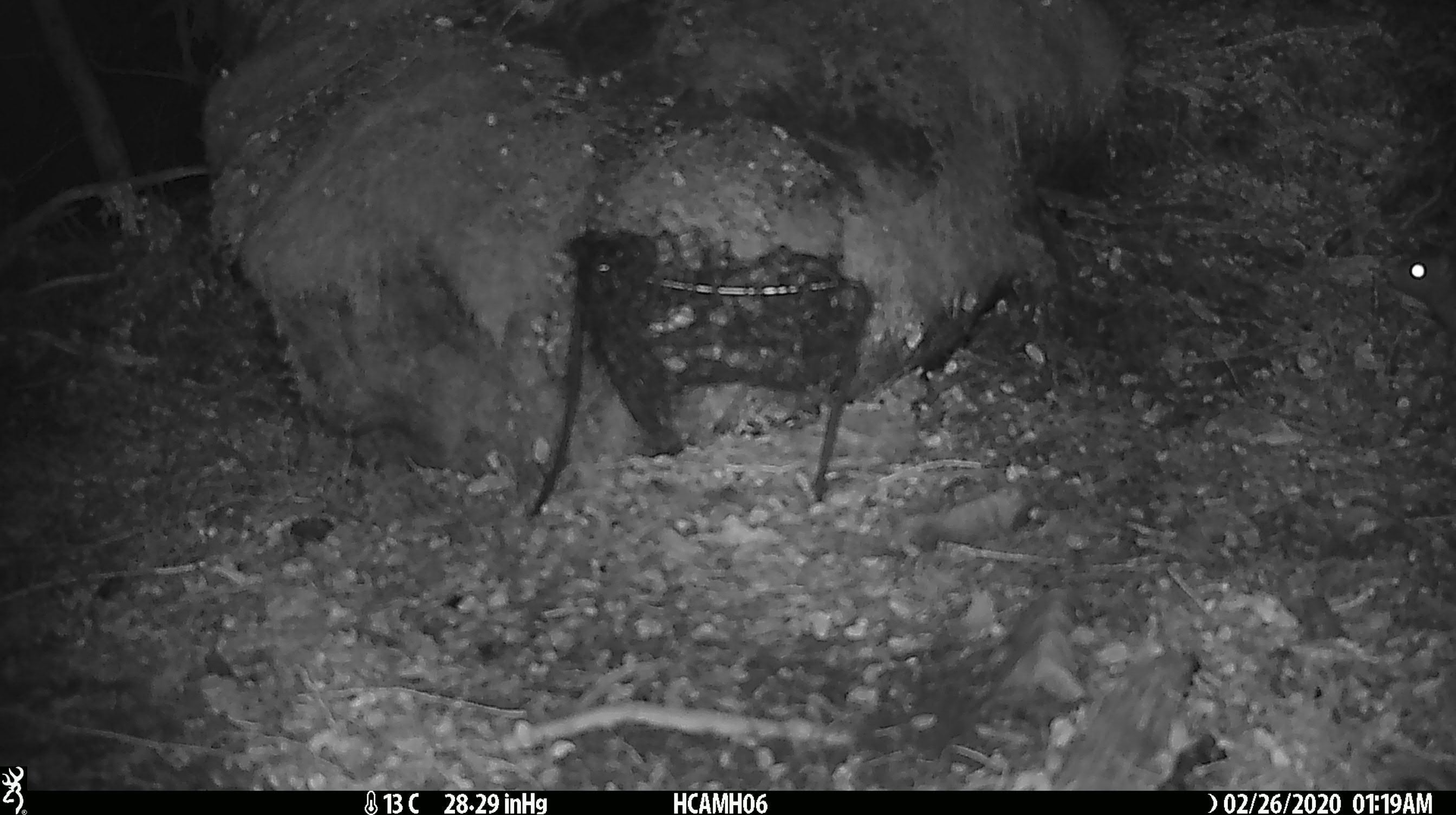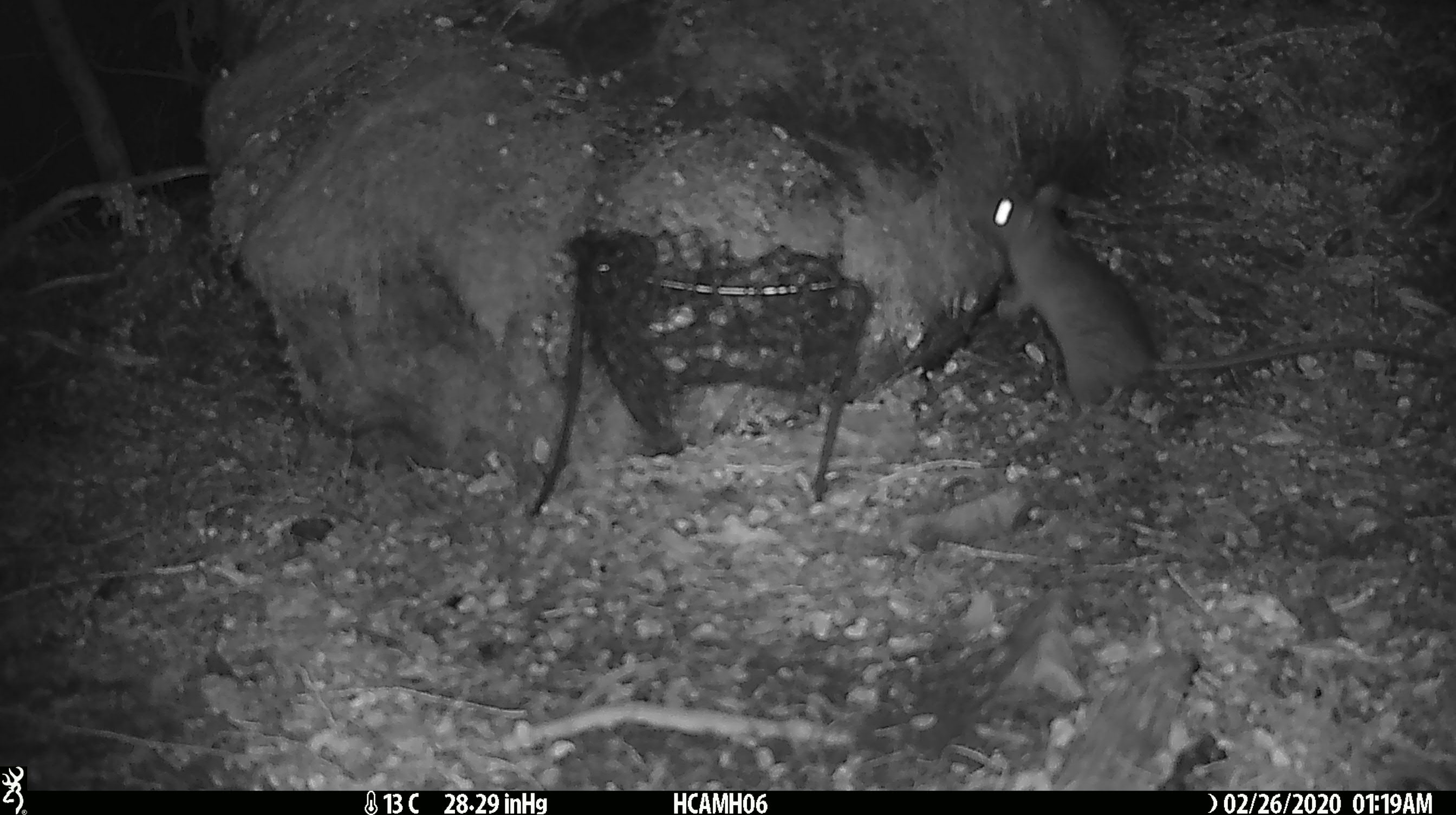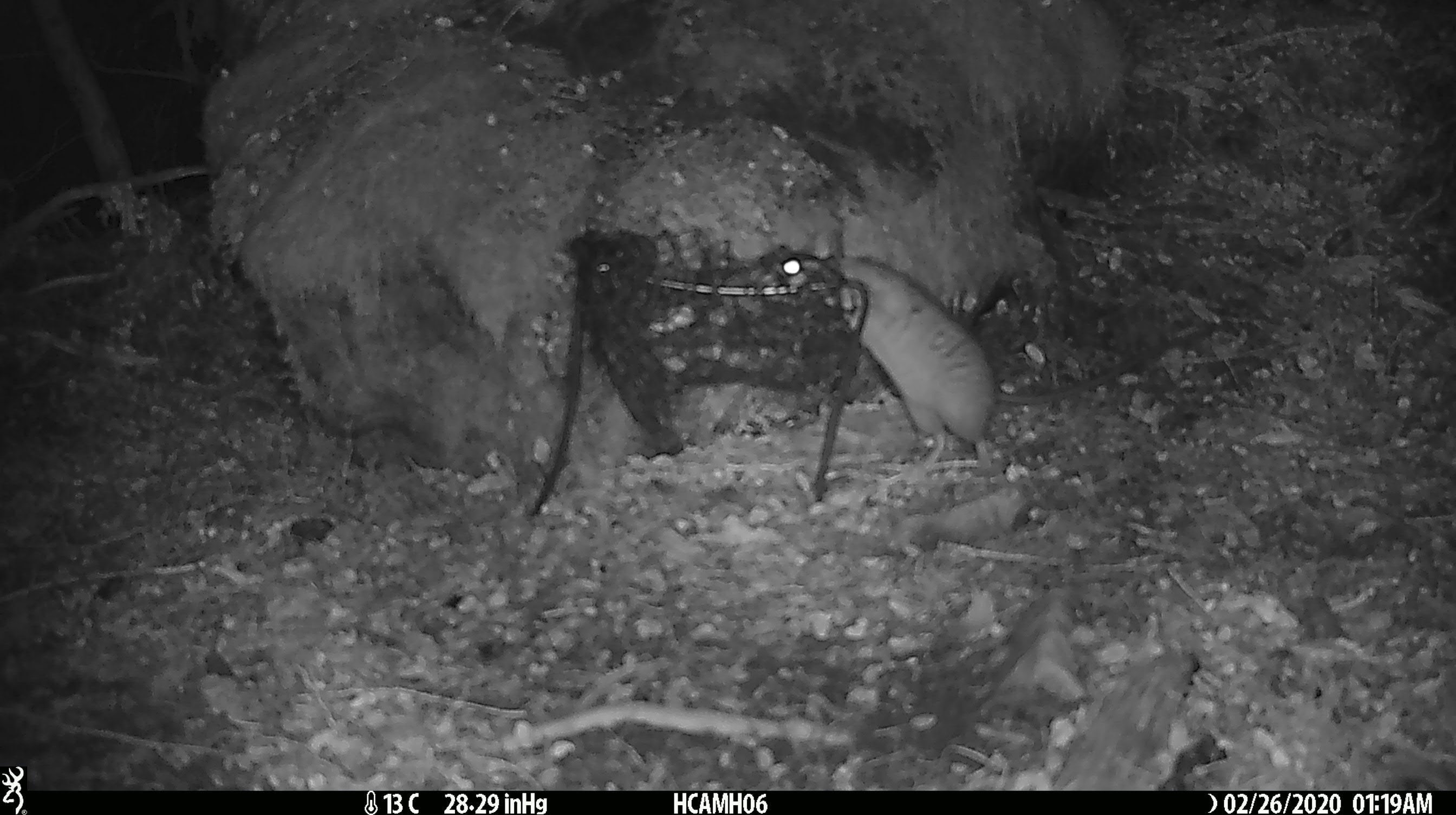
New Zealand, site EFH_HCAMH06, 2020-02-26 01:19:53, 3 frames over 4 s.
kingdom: Animalia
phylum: Chordata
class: Mammalia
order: Rodentia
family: Muridae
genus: Rattus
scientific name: Rattus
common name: rat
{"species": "rat (Rattus)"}